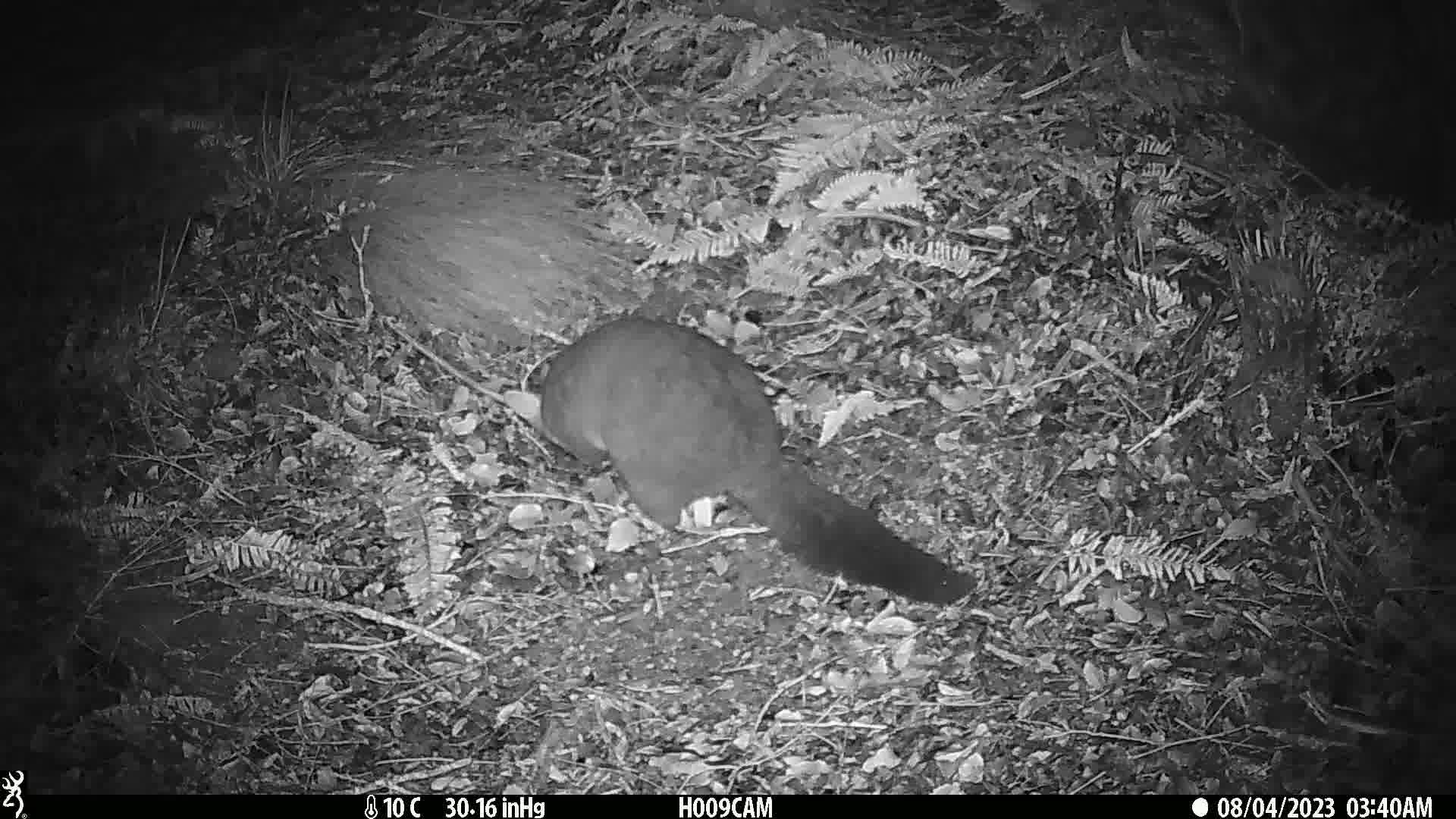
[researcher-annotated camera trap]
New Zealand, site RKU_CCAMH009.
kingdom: Animalia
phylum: Chordata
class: Mammalia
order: Diprotodontia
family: Phalangeridae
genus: Trichosurus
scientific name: Trichosurus vulpecula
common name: common brushtail possum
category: possum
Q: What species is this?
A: Possum (common brushtail possum) (Trichosurus vulpecula).